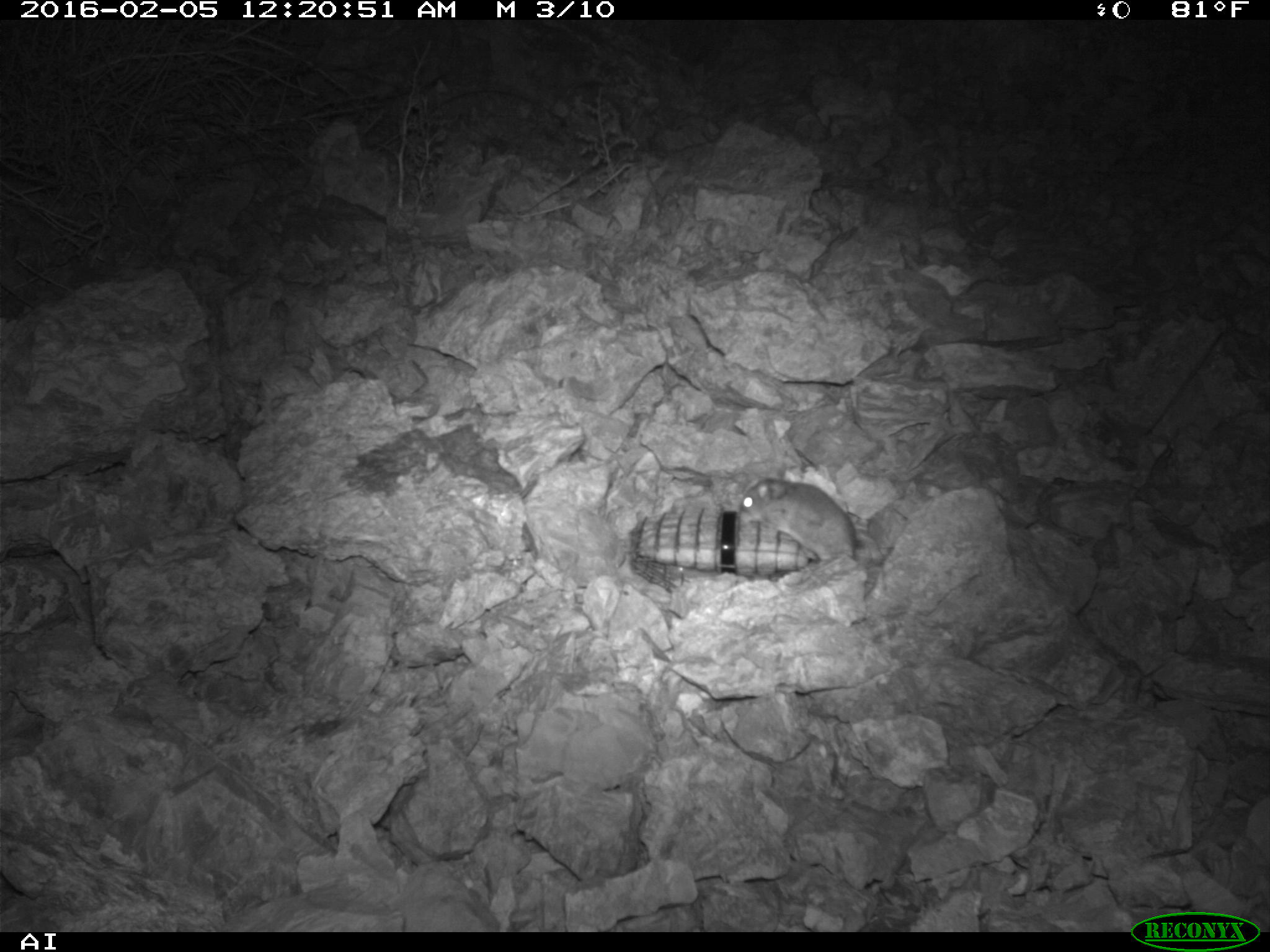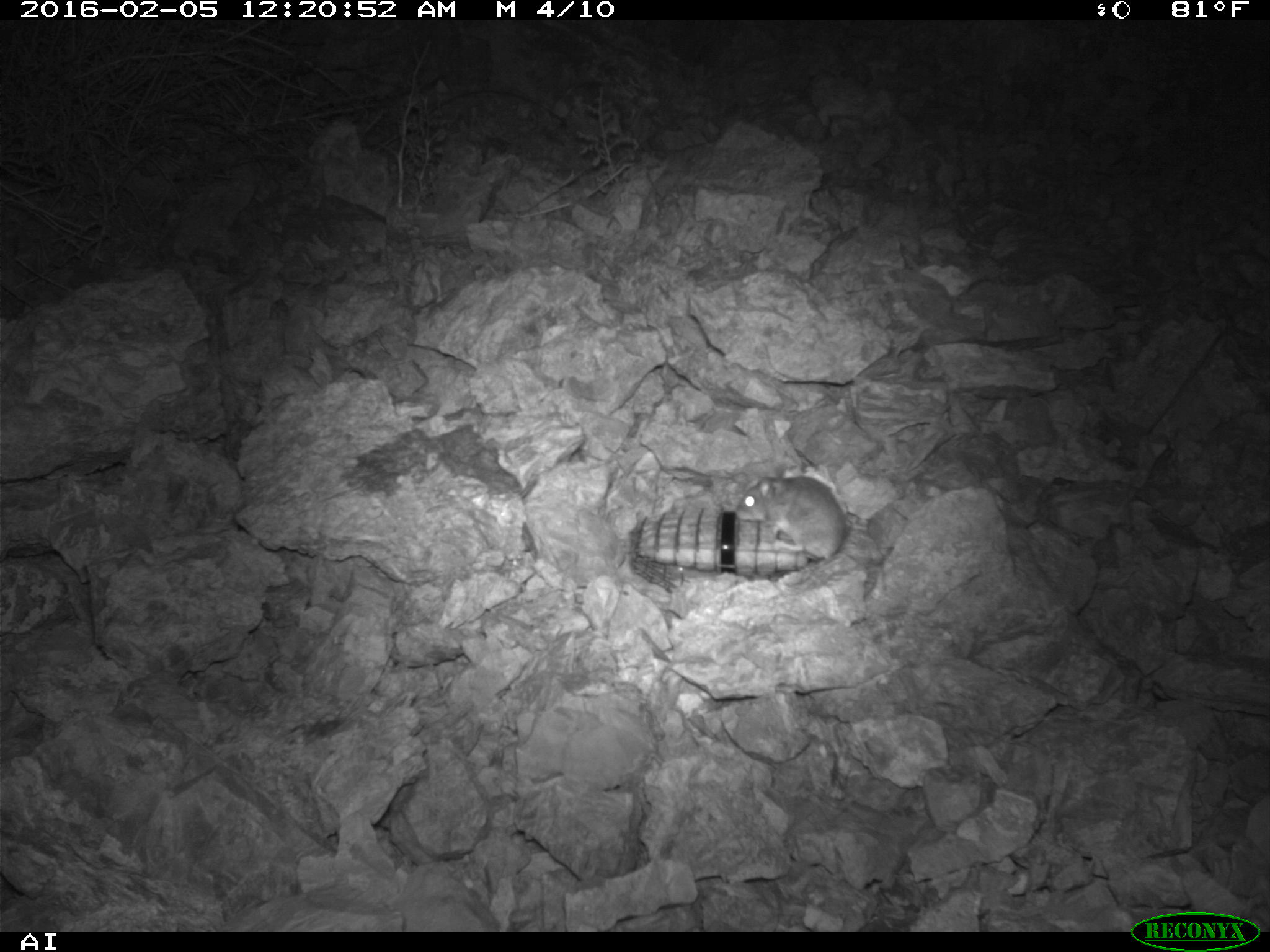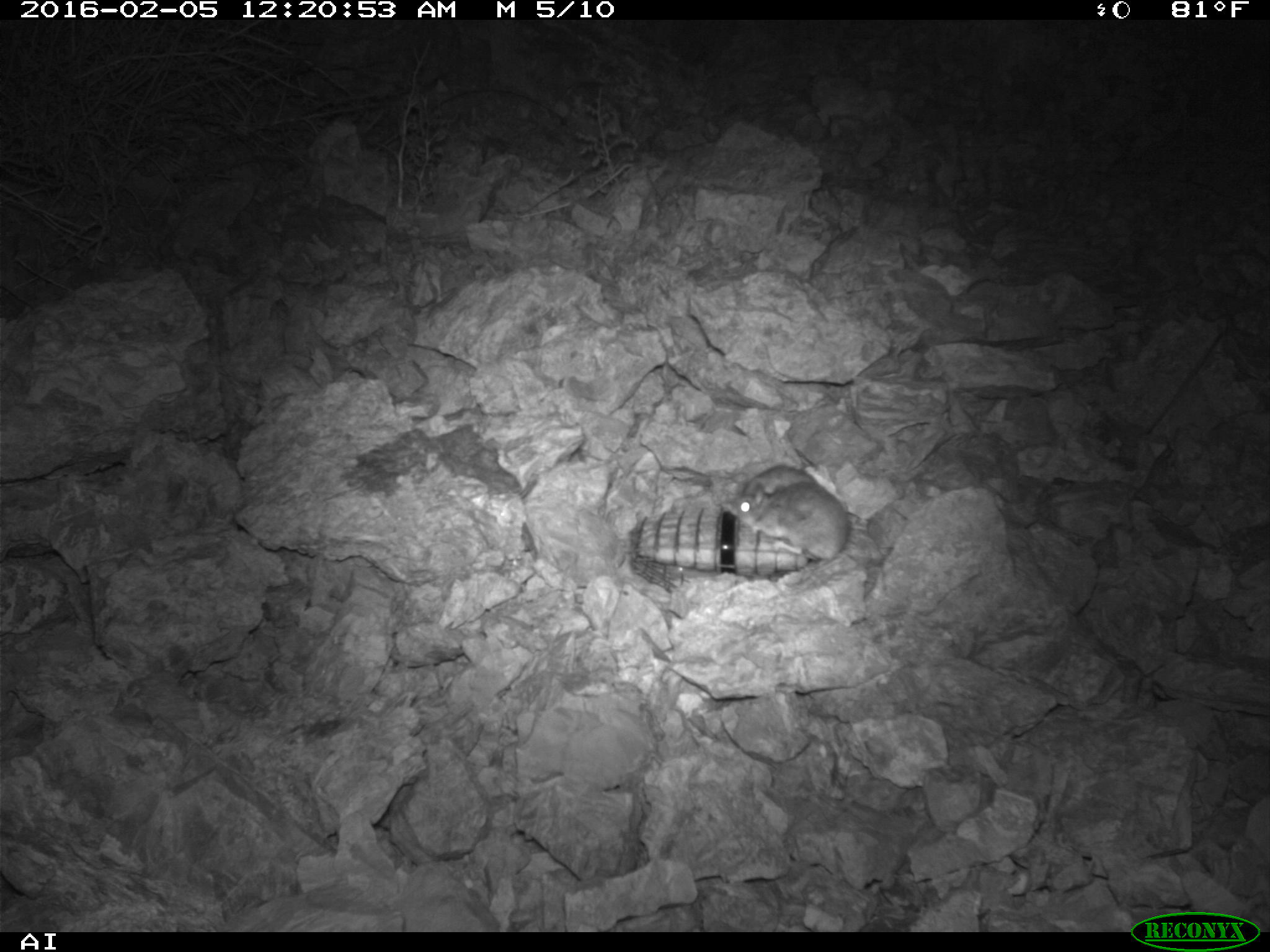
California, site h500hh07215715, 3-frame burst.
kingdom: Animalia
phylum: Chordata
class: Mammalia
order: Rodentia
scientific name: Rodentia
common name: rodent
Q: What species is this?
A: Rodent (Rodentia).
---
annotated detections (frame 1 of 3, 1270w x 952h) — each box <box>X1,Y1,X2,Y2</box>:
rodent: <box>735,477,856,563</box>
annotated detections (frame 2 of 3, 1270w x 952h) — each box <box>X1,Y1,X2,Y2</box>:
rodent: <box>733,475,848,563</box>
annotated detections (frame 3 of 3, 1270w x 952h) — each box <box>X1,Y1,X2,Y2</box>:
rodent: <box>722,480,849,565</box>; <box>743,464,817,499</box>